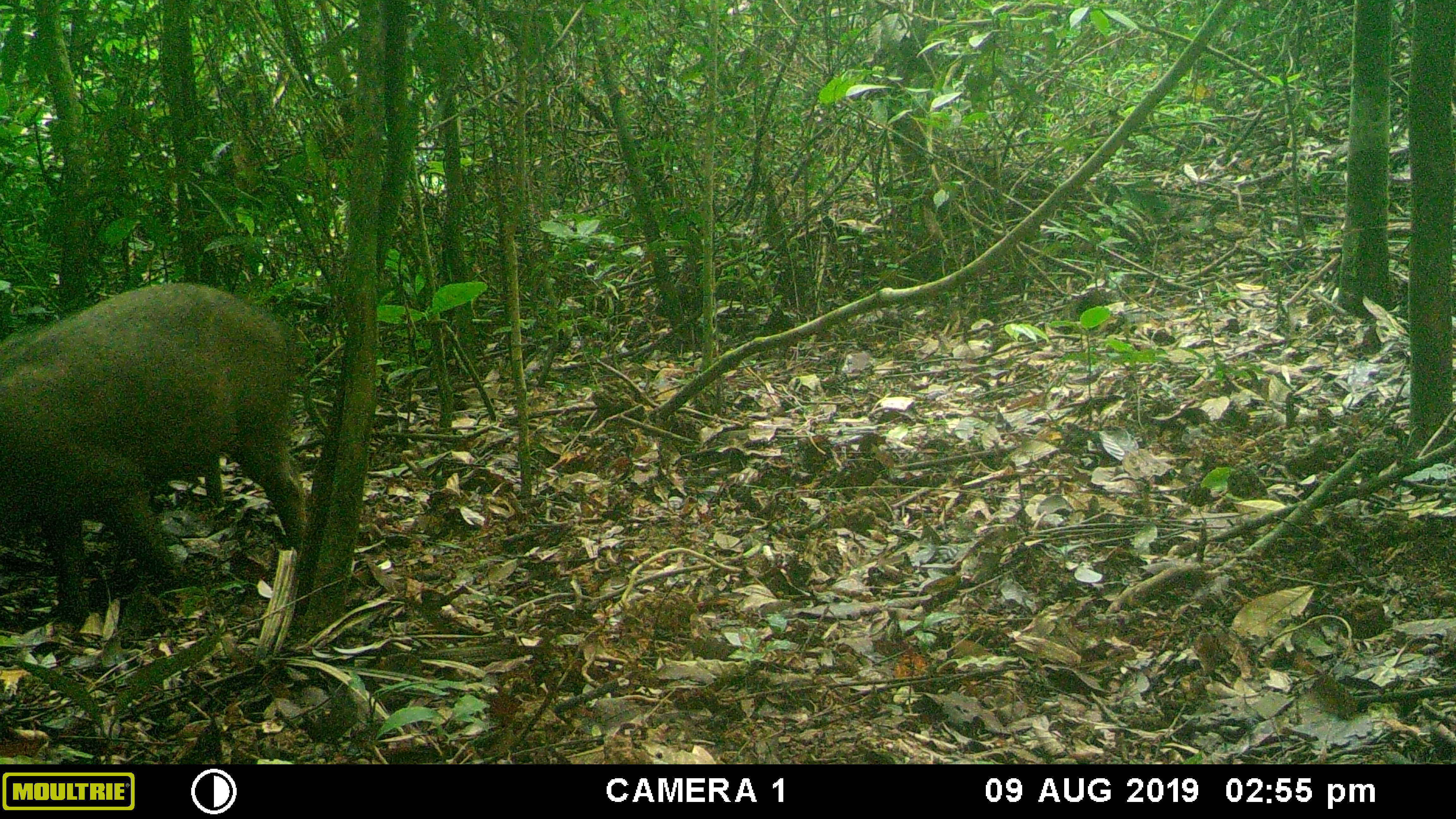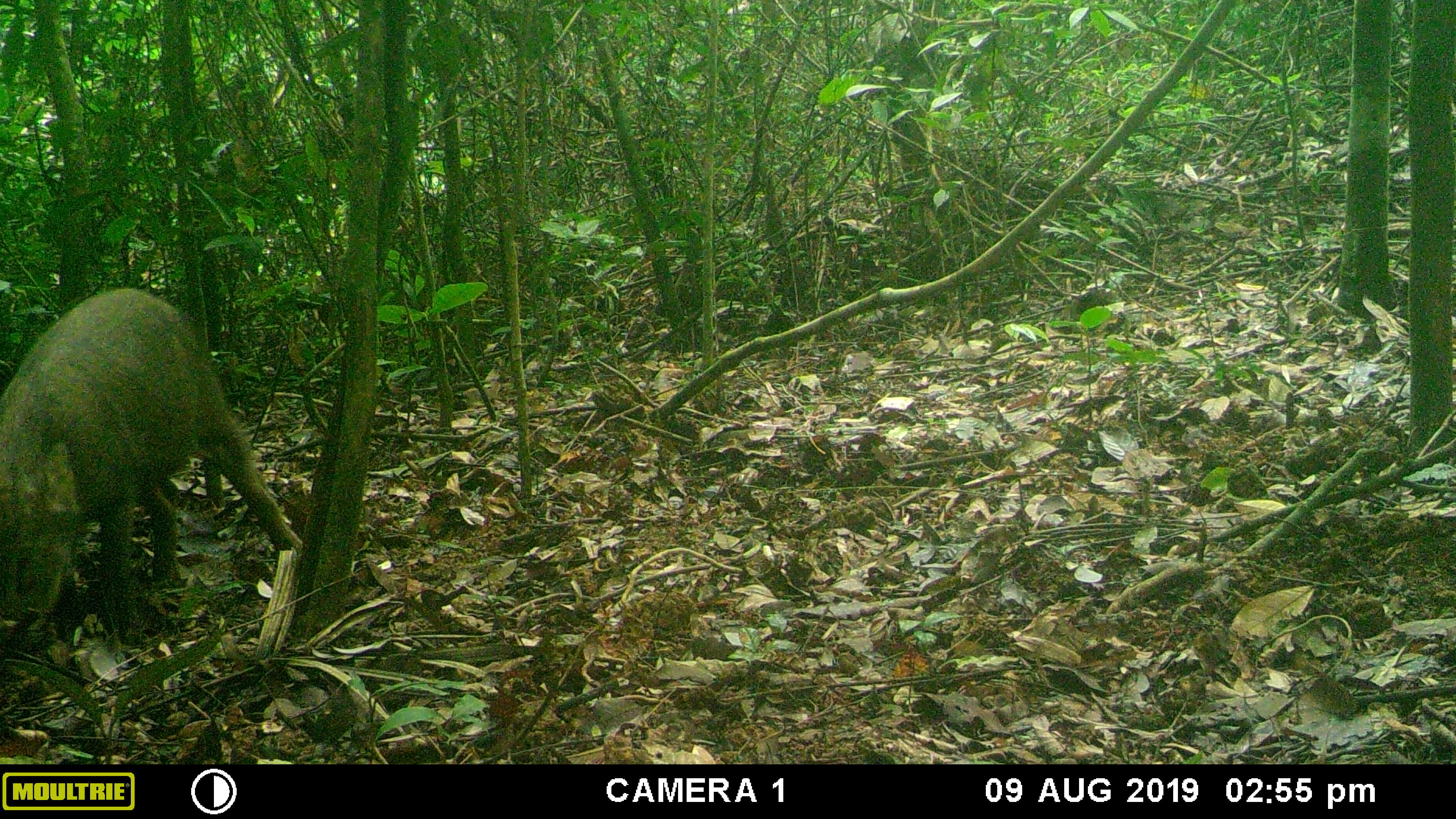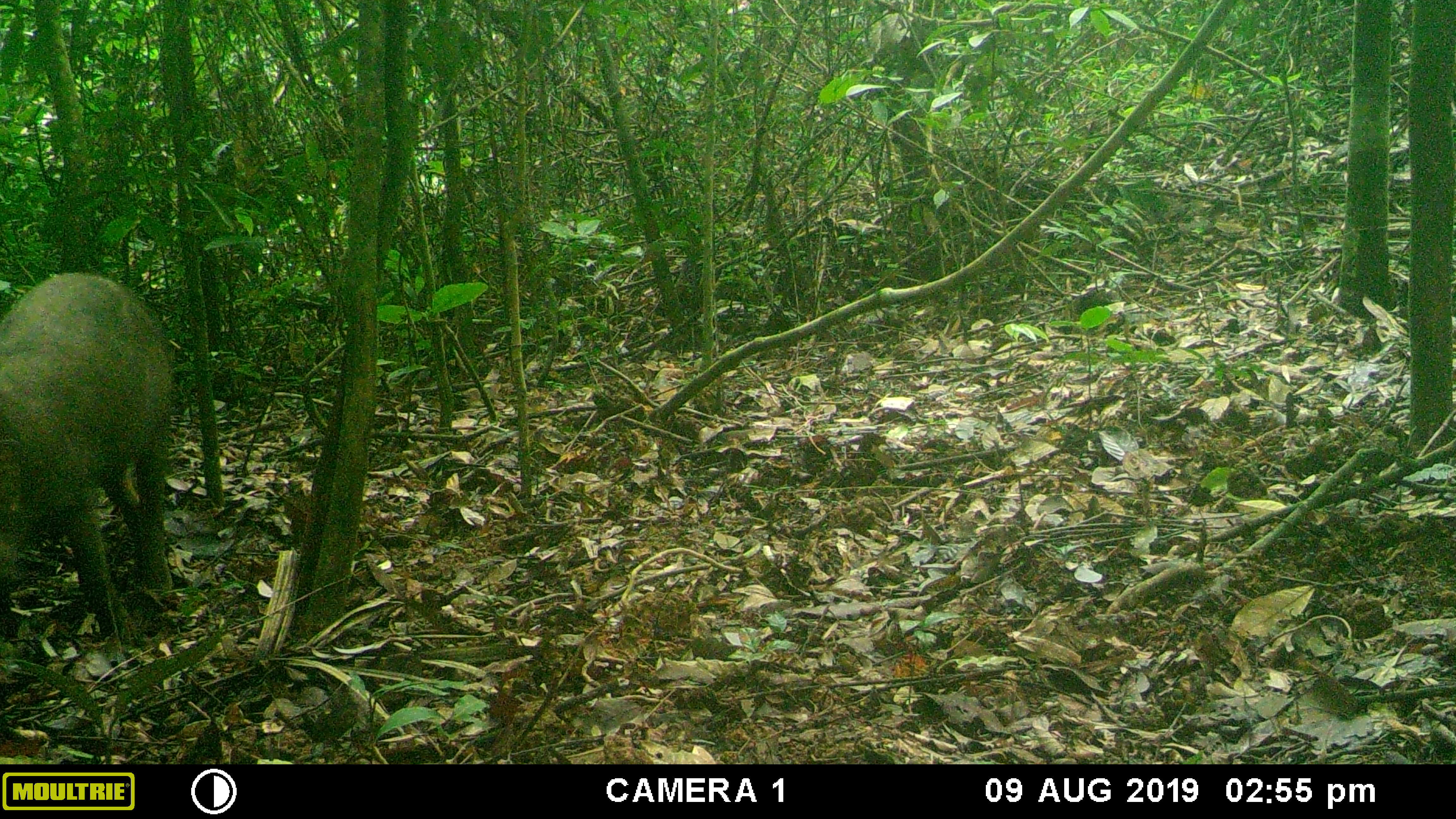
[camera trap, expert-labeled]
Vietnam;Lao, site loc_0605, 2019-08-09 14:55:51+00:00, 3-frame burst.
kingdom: Animalia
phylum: Chordata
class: Mammalia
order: Artiodactyla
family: Suidae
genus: Sus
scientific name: Sus scrofa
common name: eurasian wild pig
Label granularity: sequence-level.